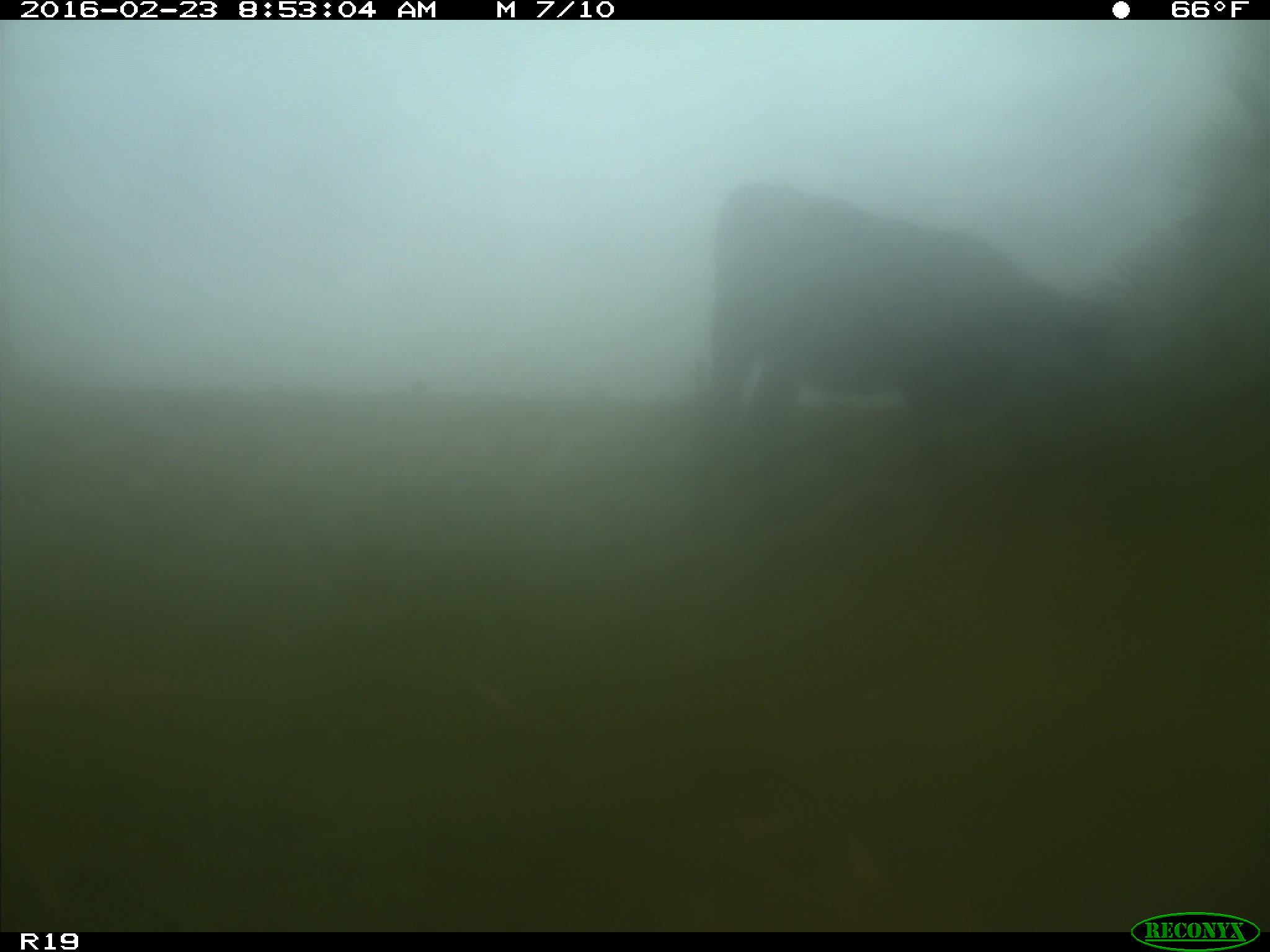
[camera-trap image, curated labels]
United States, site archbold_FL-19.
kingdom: Animalia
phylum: Chordata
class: Mammalia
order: Artiodactyla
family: Bovidae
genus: Bos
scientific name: Bos taurus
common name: domestic cow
Bos taurus (domestic cow).